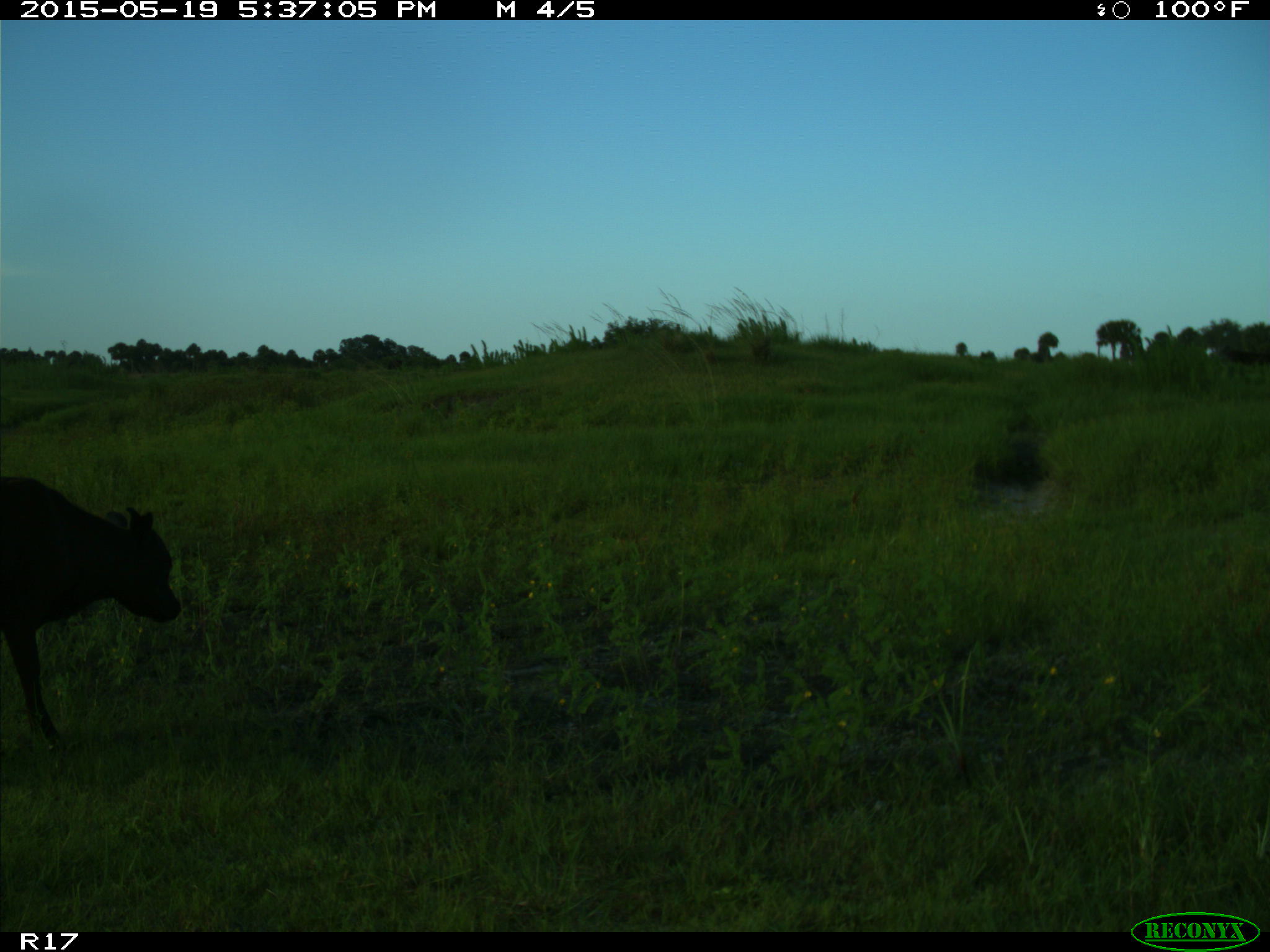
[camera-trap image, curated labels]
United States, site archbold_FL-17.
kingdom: Animalia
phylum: Chordata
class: Mammalia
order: Artiodactyla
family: Bovidae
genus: Bos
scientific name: Bos taurus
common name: domestic cow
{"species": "Bos taurus (domestic cow)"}